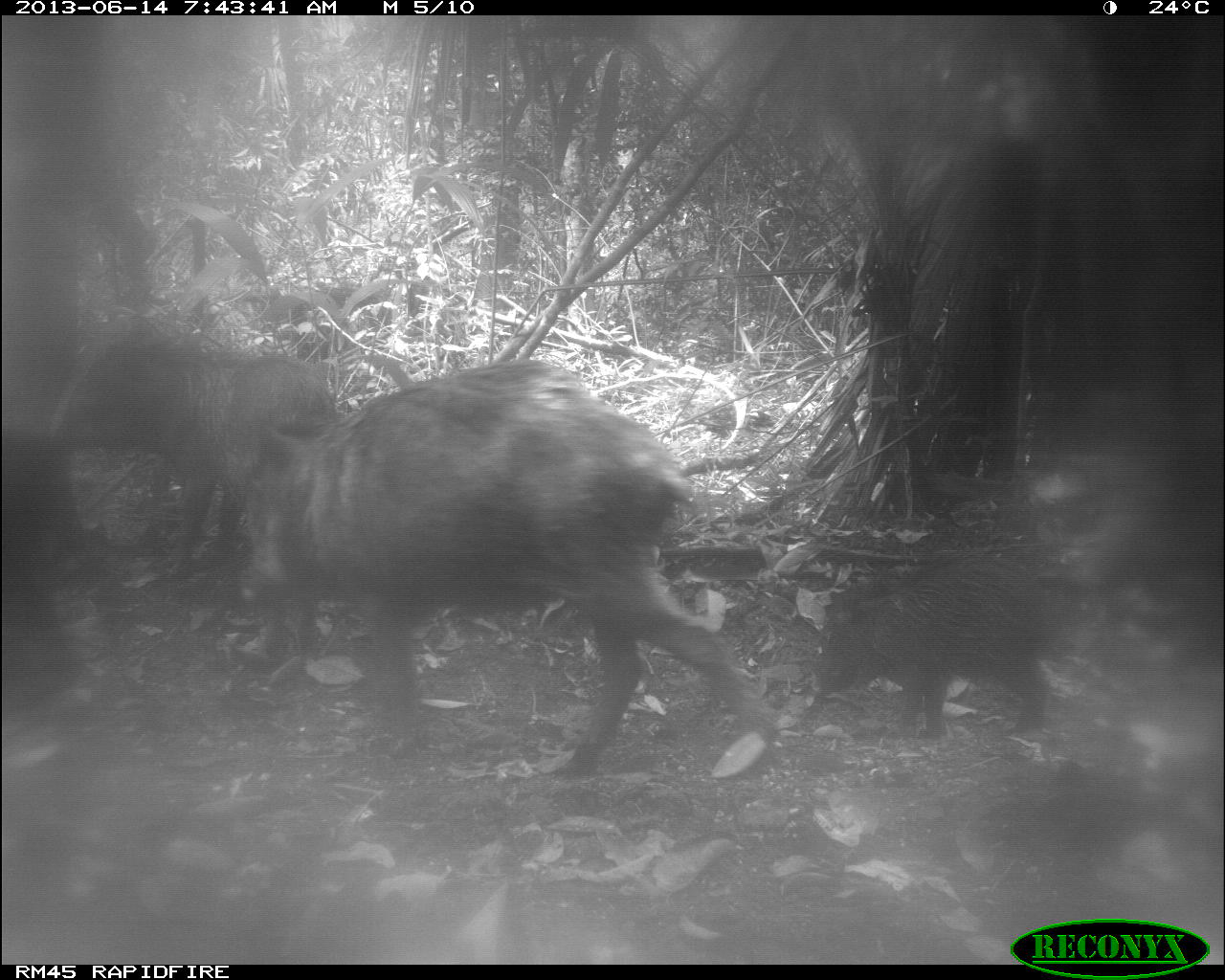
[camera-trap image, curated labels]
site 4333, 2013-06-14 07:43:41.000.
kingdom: Animalia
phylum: Chordata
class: Mammalia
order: Artiodactyla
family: Tayassuidae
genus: Tayassu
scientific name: Tayassu pecari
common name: white-lipped peccary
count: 6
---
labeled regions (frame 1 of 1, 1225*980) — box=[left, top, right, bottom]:
tayassu pecari: box=[232, 353, 780, 777]; box=[45, 337, 339, 576]; box=[809, 545, 1058, 742]